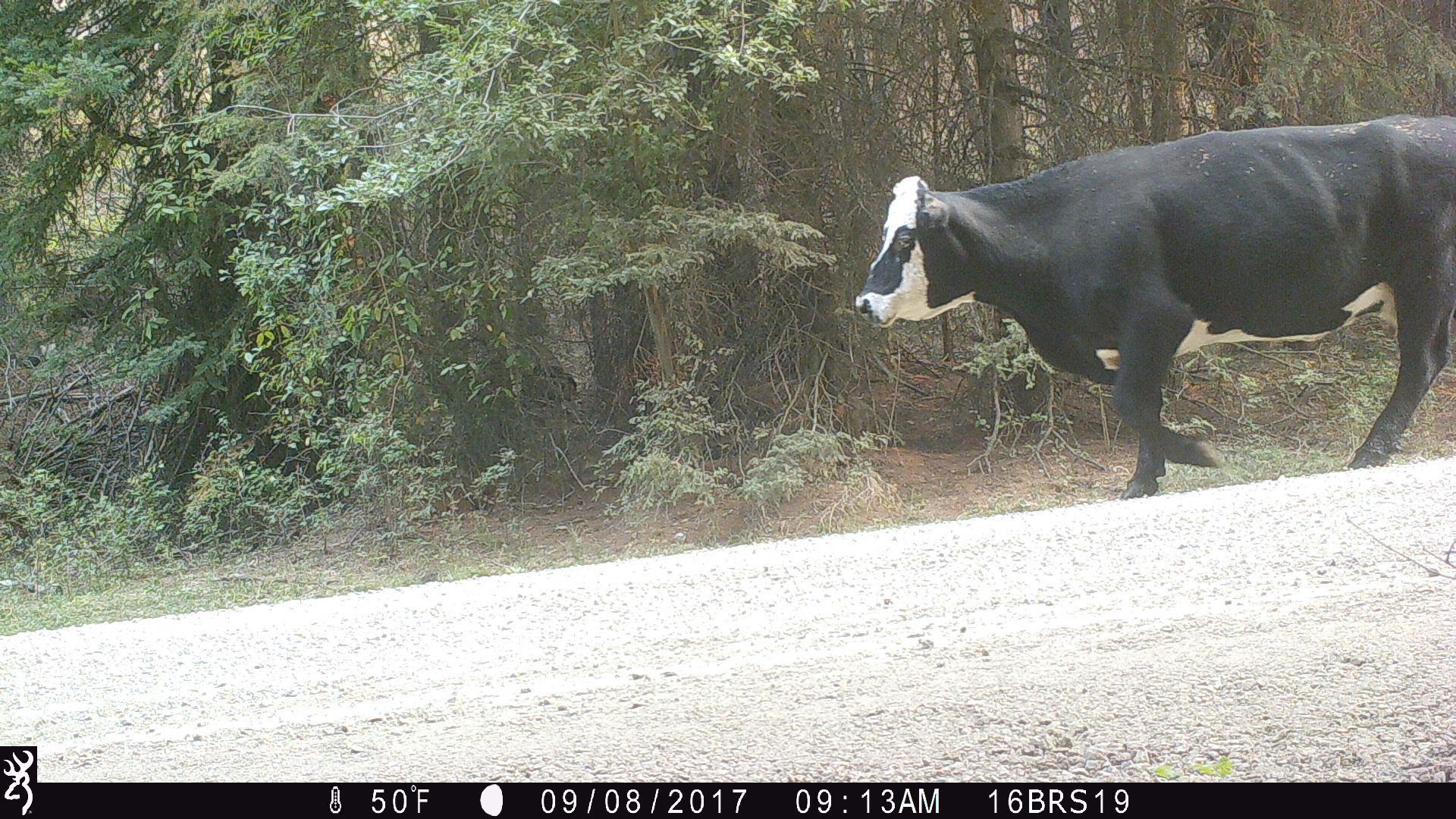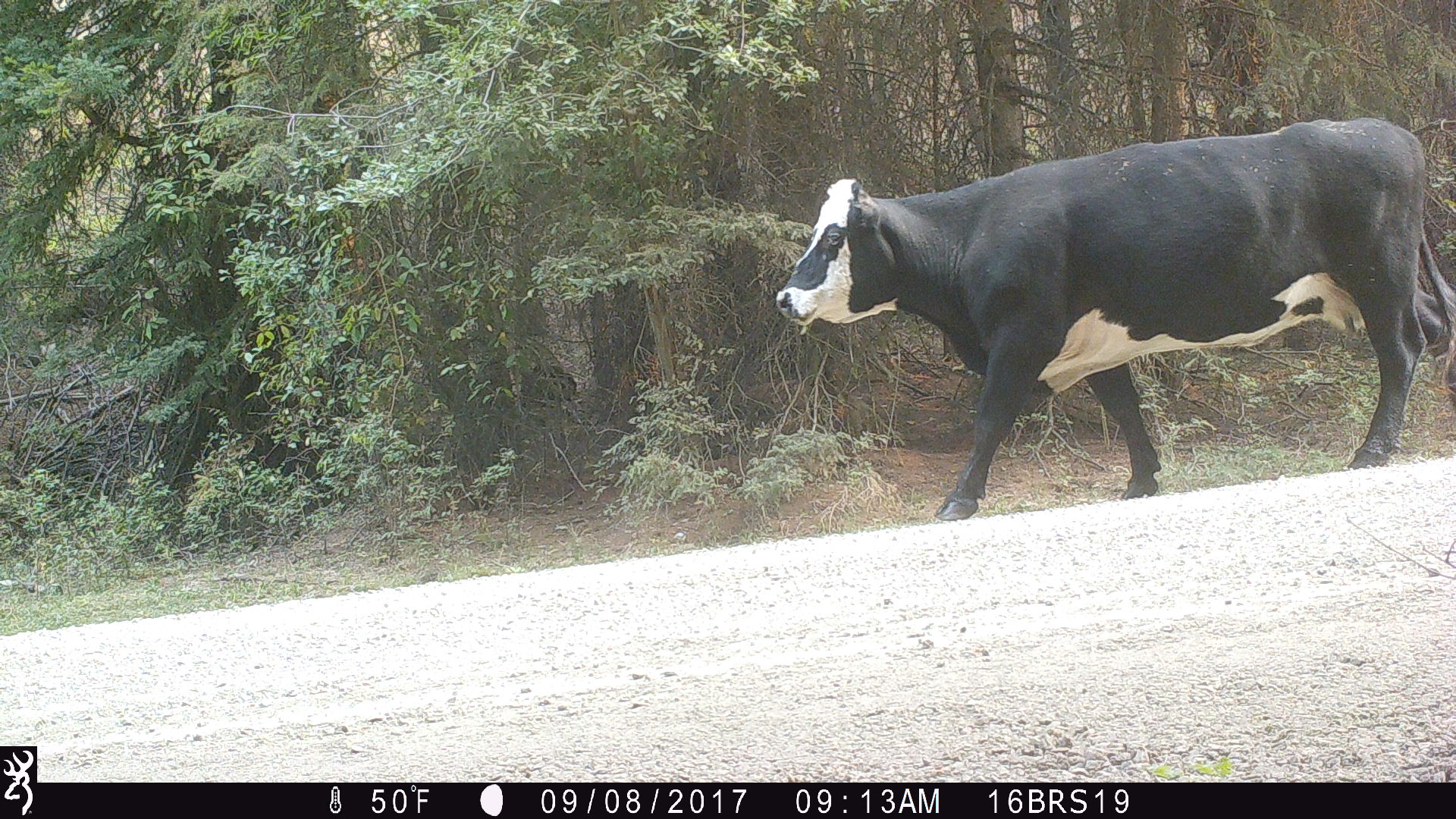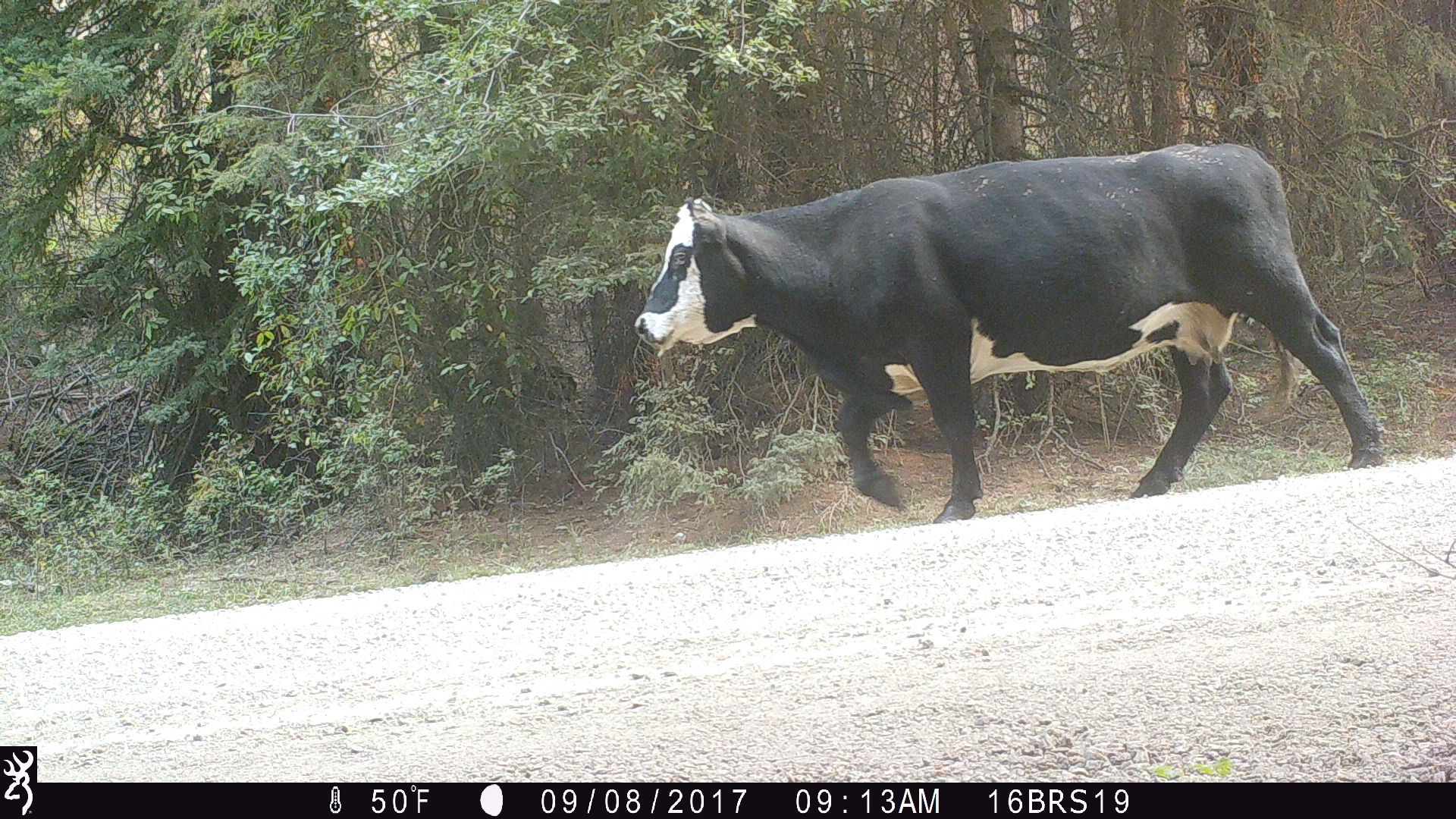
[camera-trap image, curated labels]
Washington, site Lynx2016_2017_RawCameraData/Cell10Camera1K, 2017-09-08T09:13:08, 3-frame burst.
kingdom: Animalia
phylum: Chordata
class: Mammalia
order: Artiodactyla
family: Bovidae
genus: Bos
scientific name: Bos taurus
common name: domestic cattle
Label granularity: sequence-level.